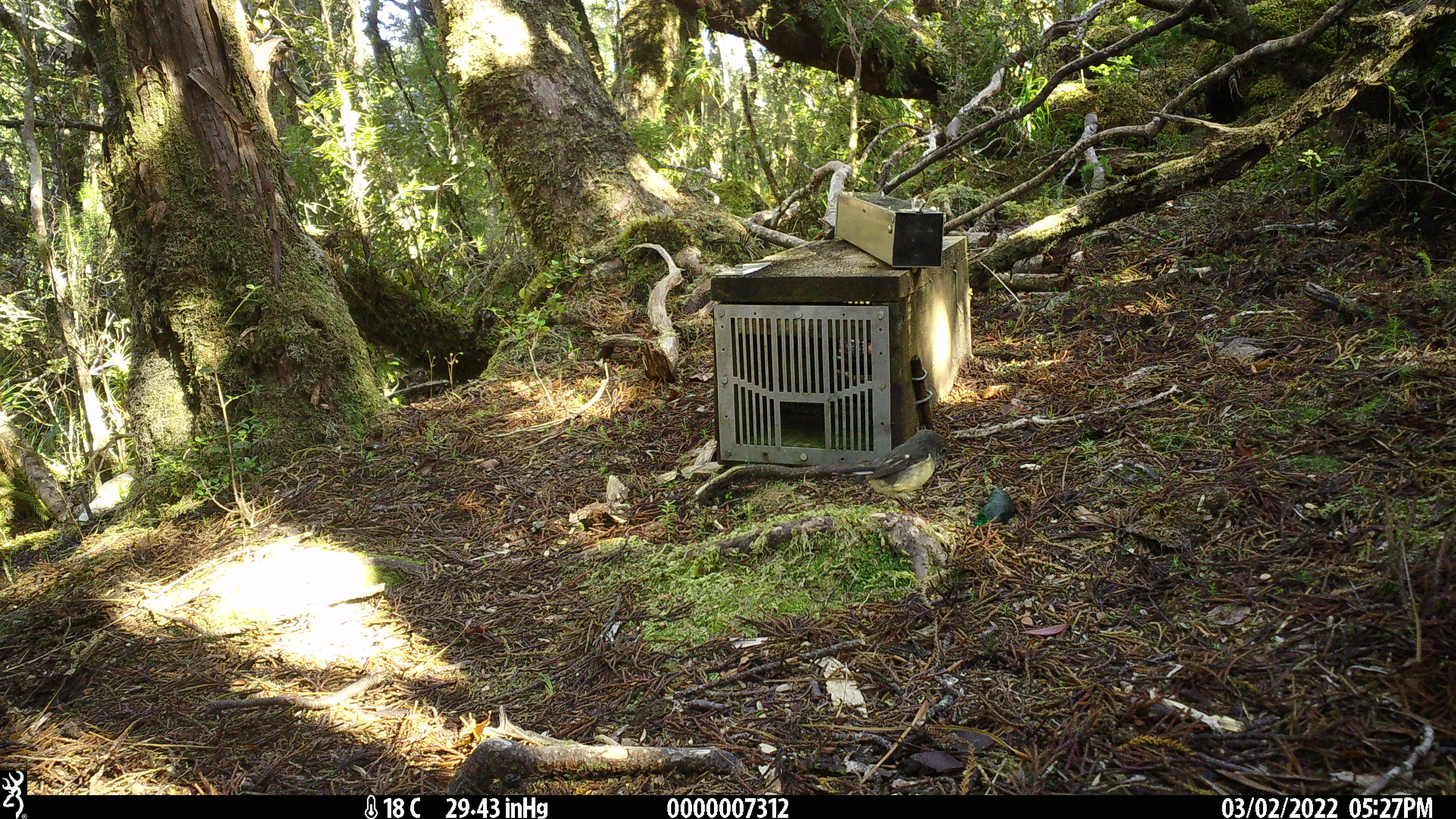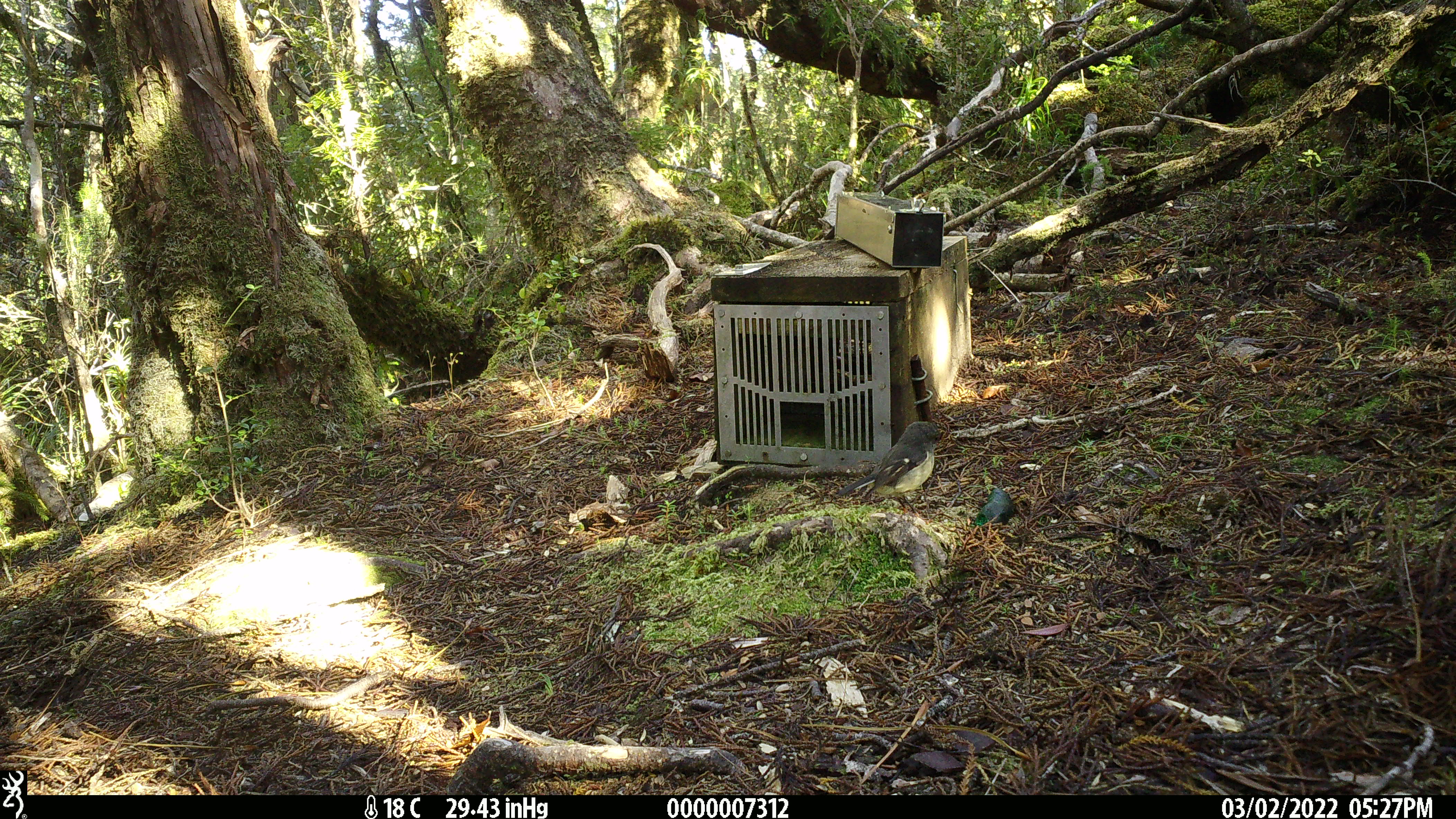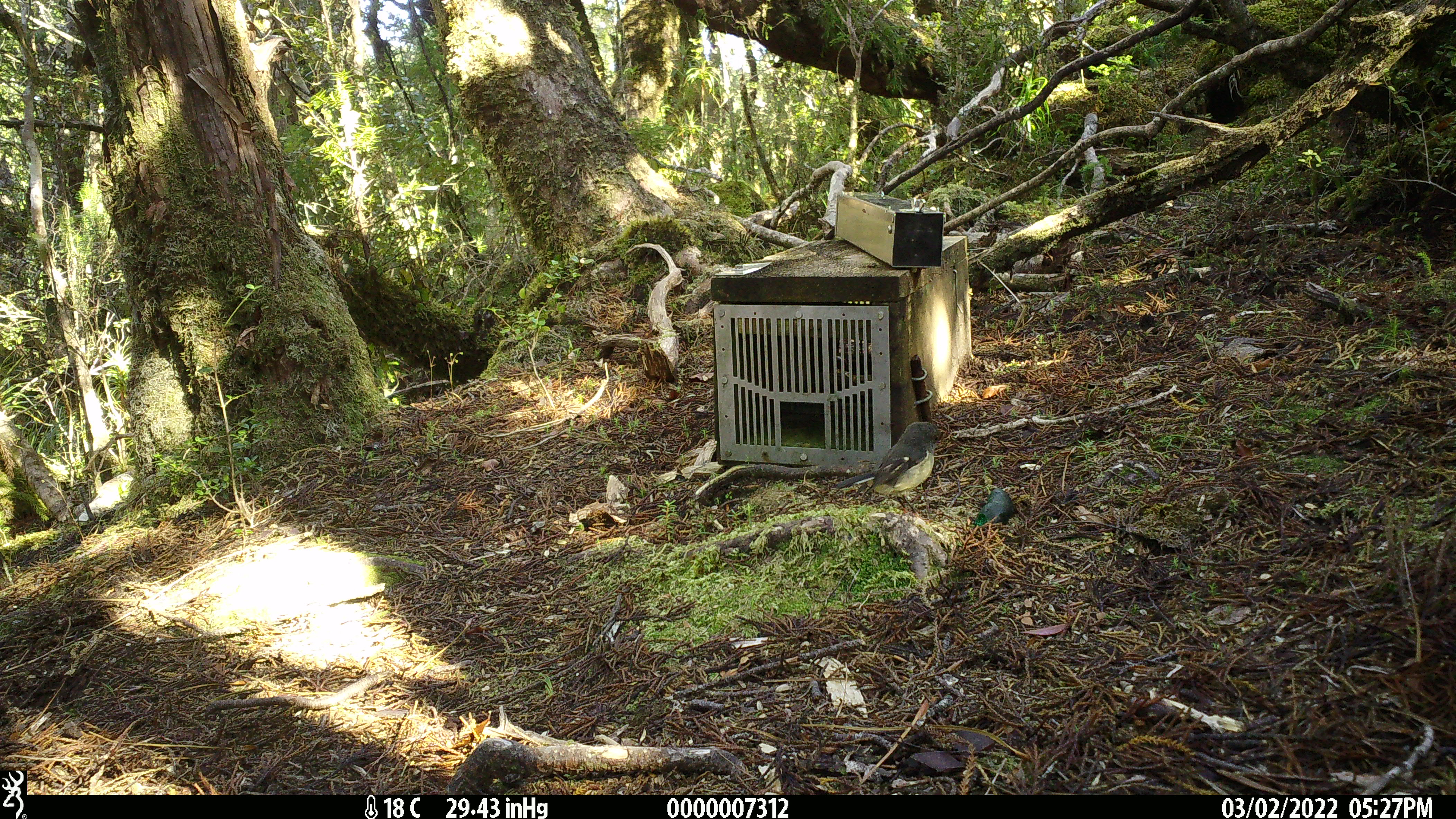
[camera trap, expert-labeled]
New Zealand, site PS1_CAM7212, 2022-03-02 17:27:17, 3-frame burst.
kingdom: Animalia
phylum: Chordata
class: Aves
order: Passeriformes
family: Petroicidae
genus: Petroica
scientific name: Petroica macrocephala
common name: tomtit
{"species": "tomtit (Petroica macrocephala)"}